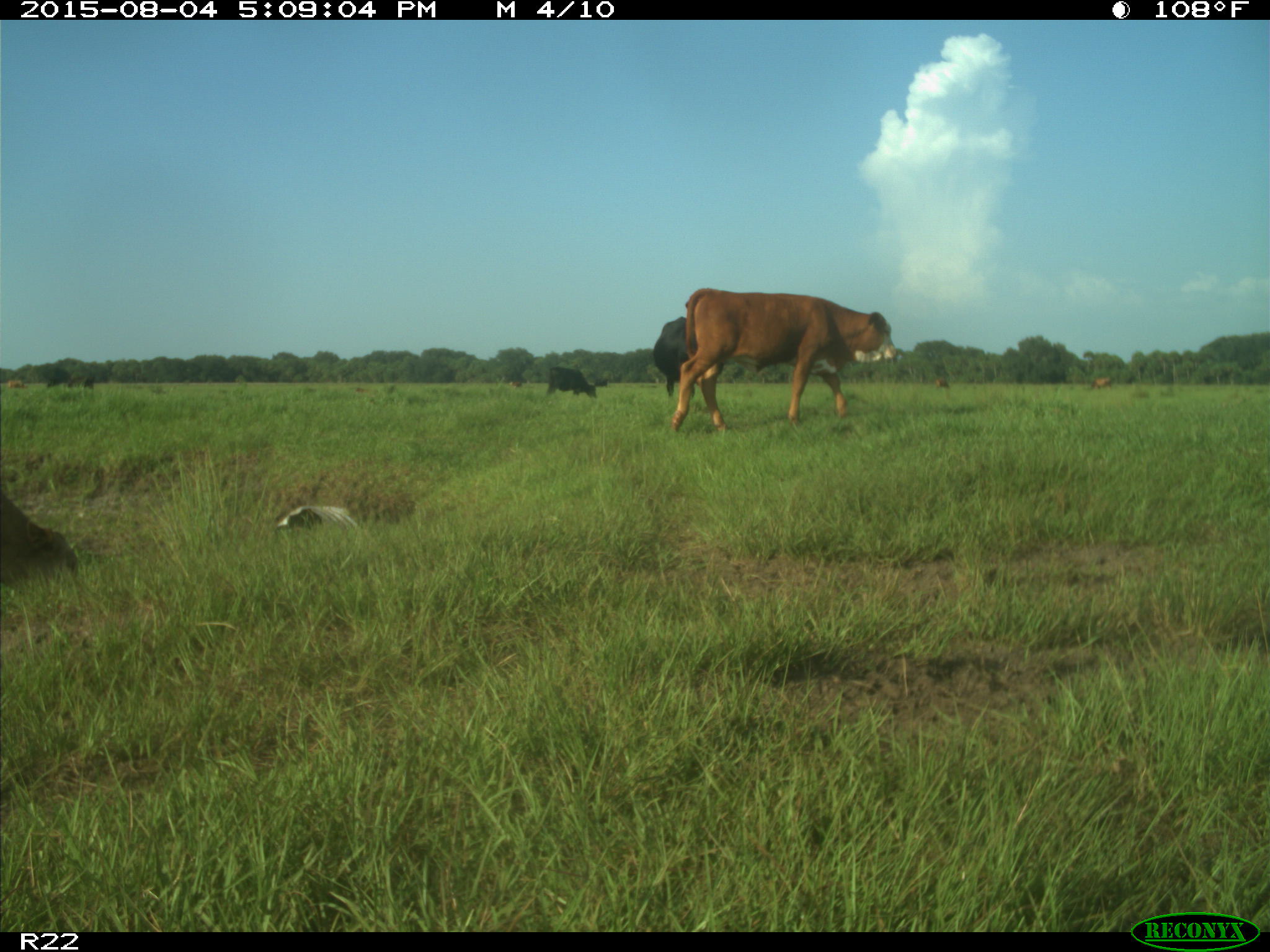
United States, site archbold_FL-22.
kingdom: Animalia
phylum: Chordata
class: Mammalia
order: Artiodactyla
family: Bovidae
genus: Bos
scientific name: Bos taurus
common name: domestic cow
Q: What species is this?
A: Bos taurus (domestic cow).